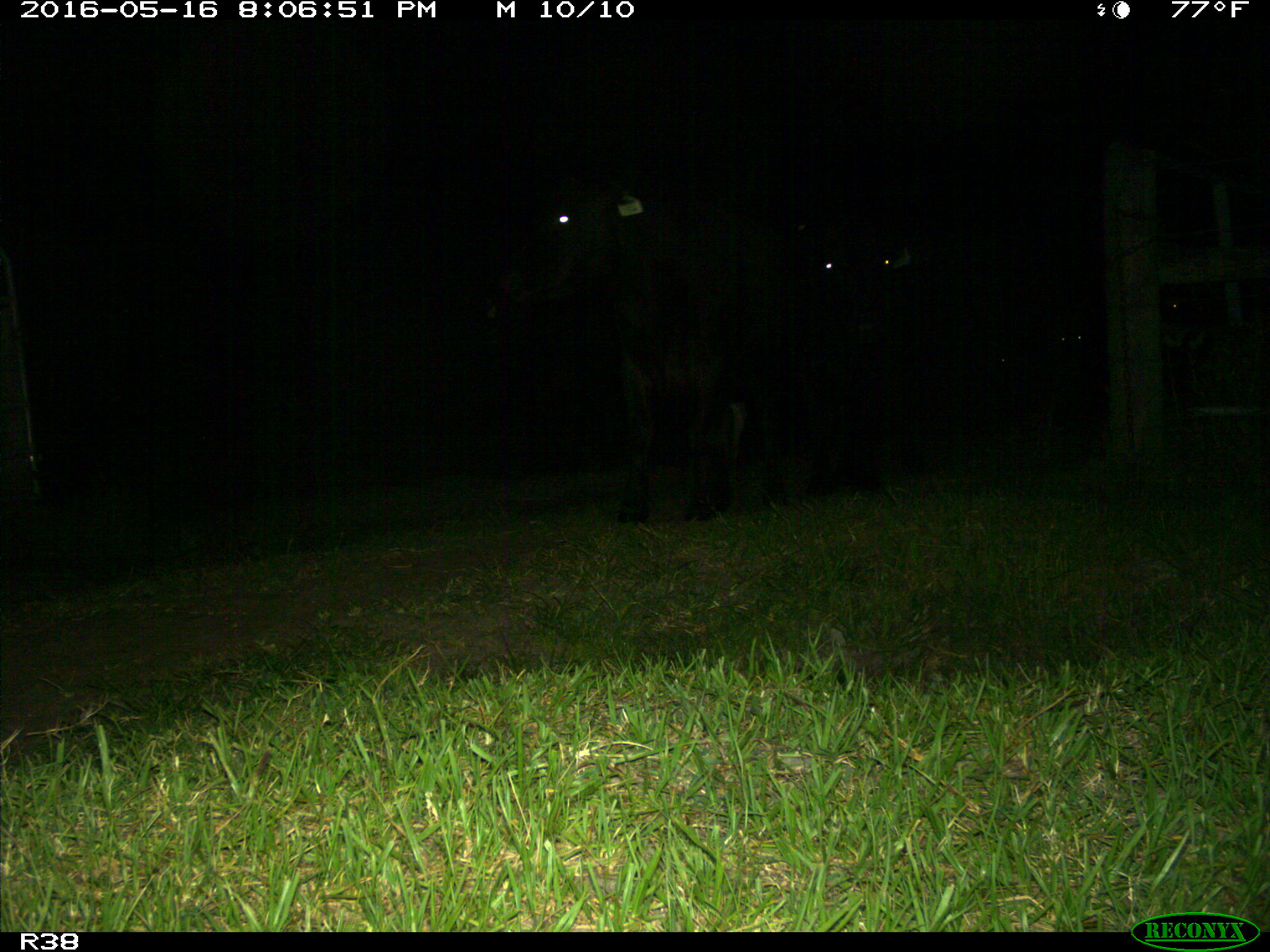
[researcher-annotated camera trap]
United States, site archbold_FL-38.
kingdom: Animalia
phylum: Chordata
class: Mammalia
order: Artiodactyla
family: Bovidae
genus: Bos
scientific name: Bos taurus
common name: domestic cow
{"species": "Bos taurus (domestic cow)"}